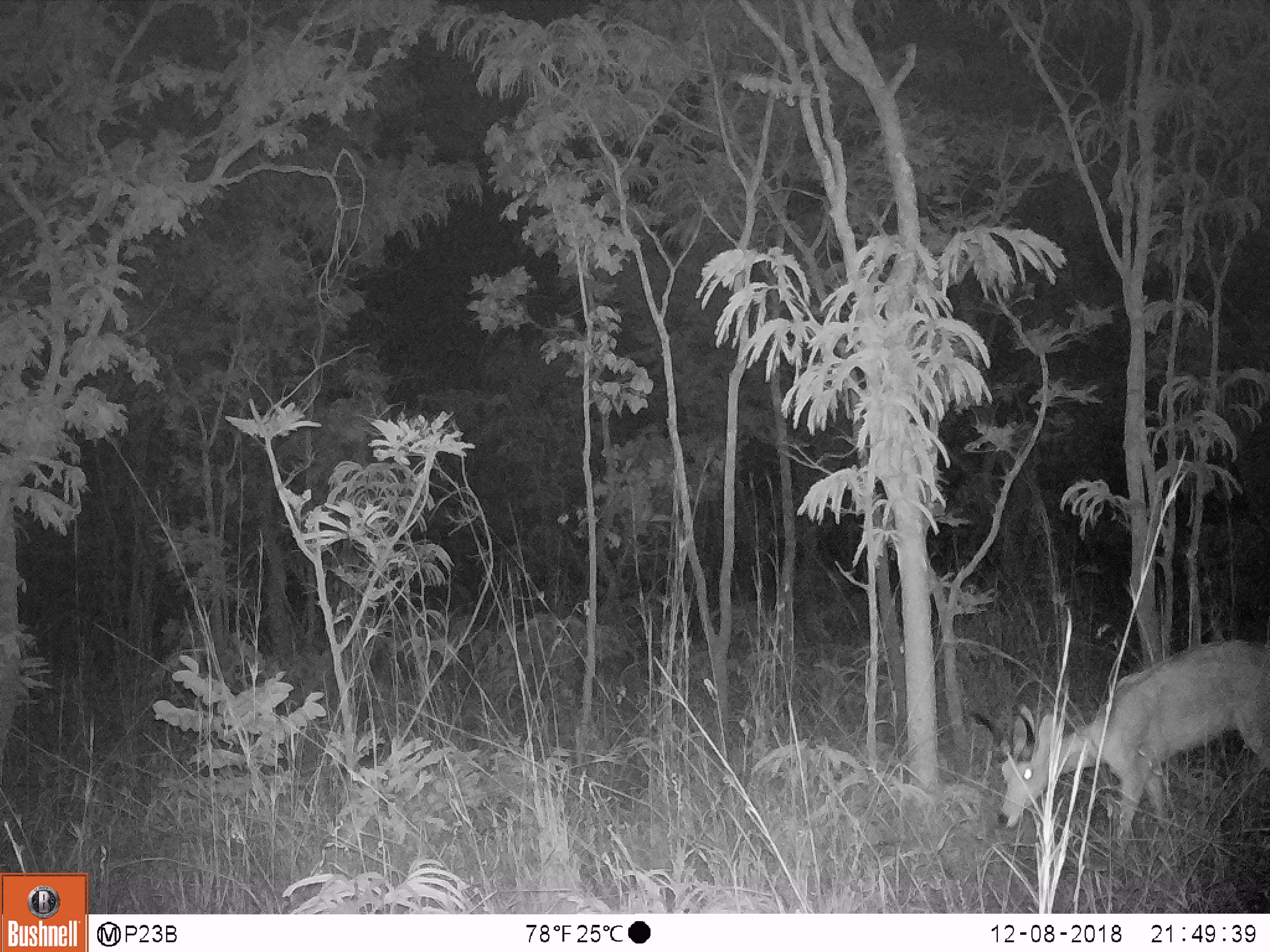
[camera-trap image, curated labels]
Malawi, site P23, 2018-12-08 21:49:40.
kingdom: Animalia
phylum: Chordata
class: Mammalia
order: Artiodactyla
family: Bovidae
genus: Redunca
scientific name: Redunca arundinum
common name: southern reedbuck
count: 1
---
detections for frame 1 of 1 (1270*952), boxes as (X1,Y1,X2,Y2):
southern reedbuck: (968,632,1269,854)